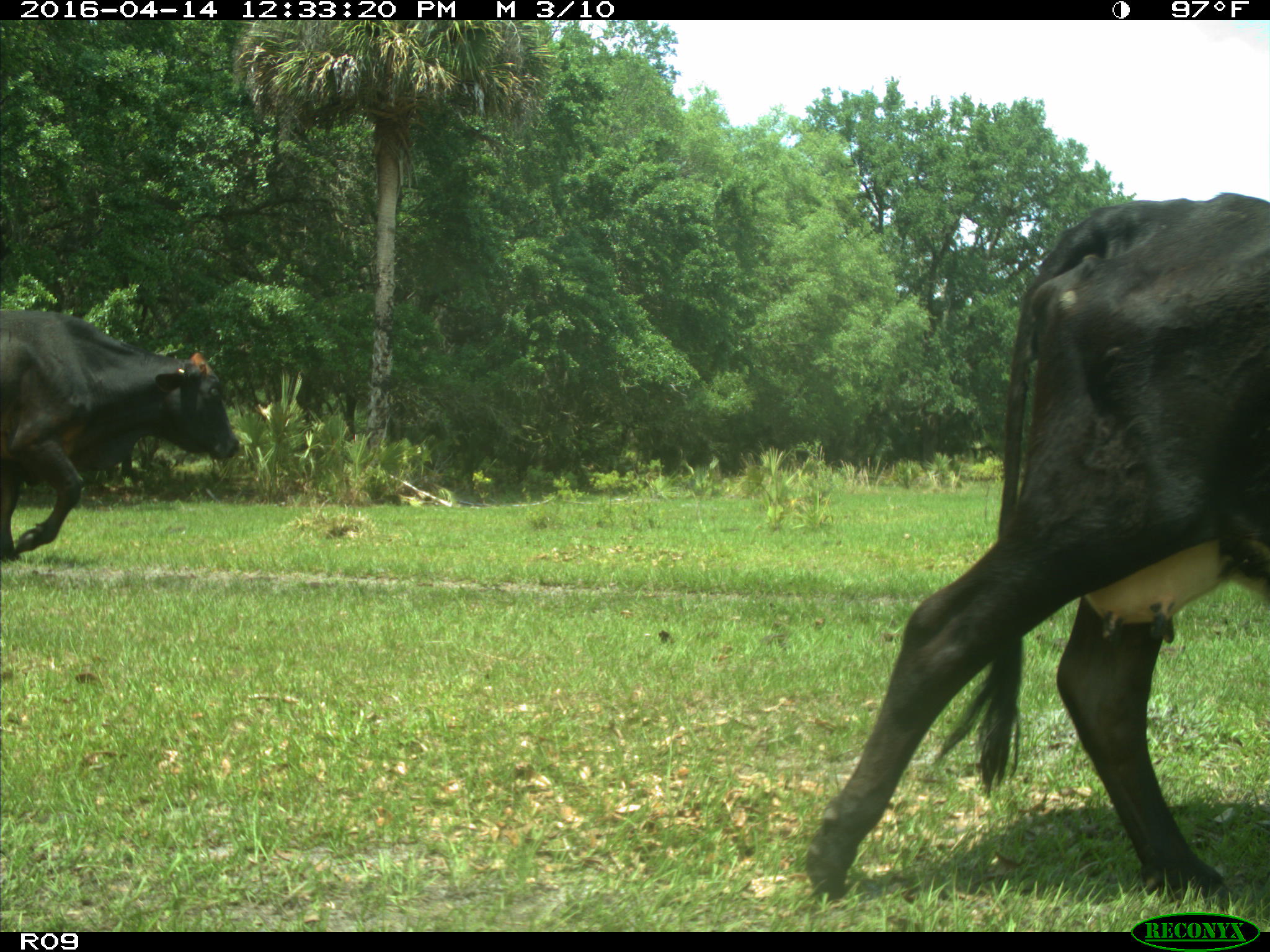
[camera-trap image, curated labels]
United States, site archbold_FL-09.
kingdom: Animalia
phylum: Chordata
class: Mammalia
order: Artiodactyla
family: Bovidae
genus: Bos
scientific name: Bos taurus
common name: domestic cow